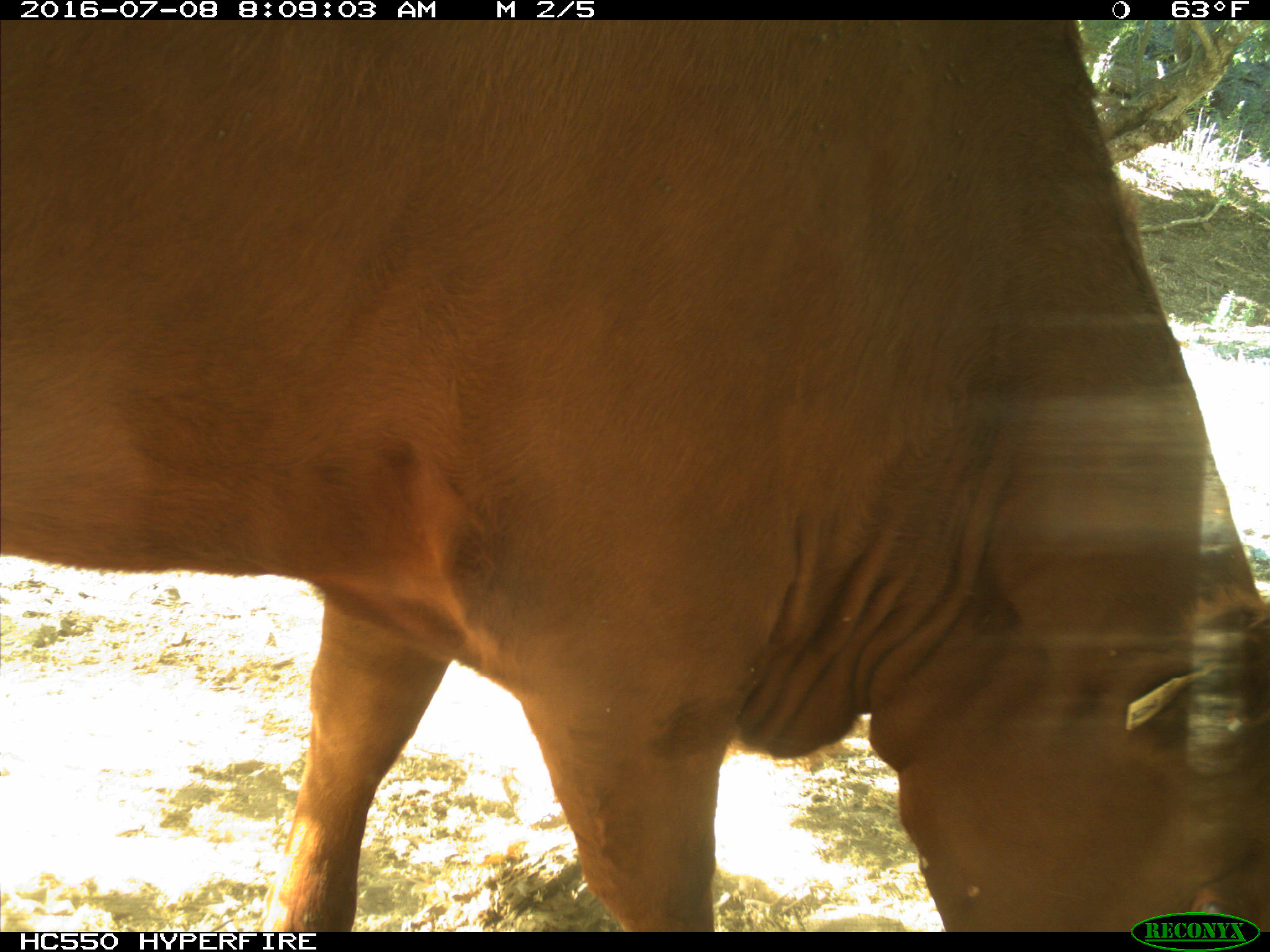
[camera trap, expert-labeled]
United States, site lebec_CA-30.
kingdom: Animalia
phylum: Chordata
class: Mammalia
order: Artiodactyla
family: Bovidae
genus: Bos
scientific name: Bos taurus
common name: domestic cow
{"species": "Bos taurus (domestic cow)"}